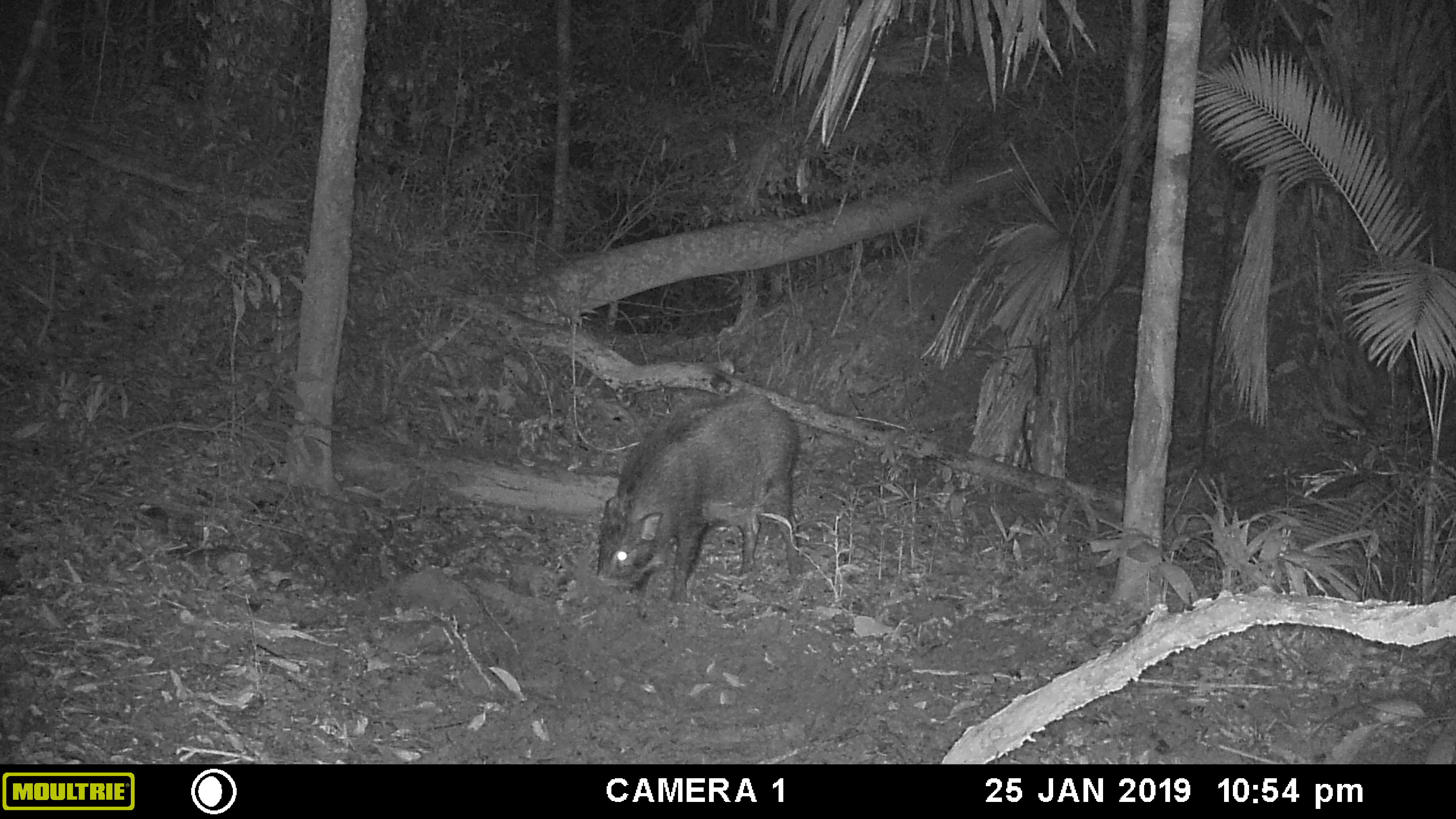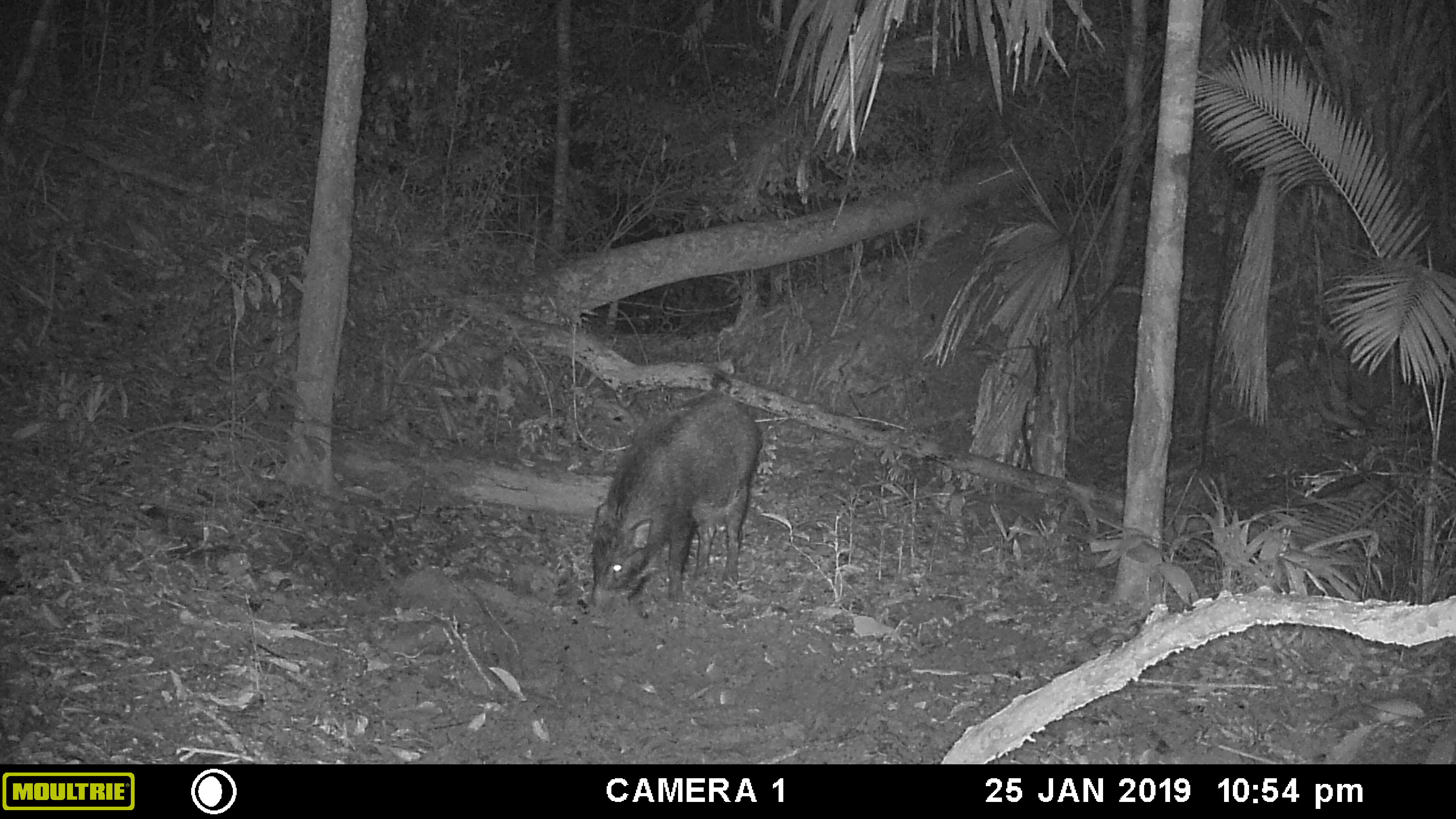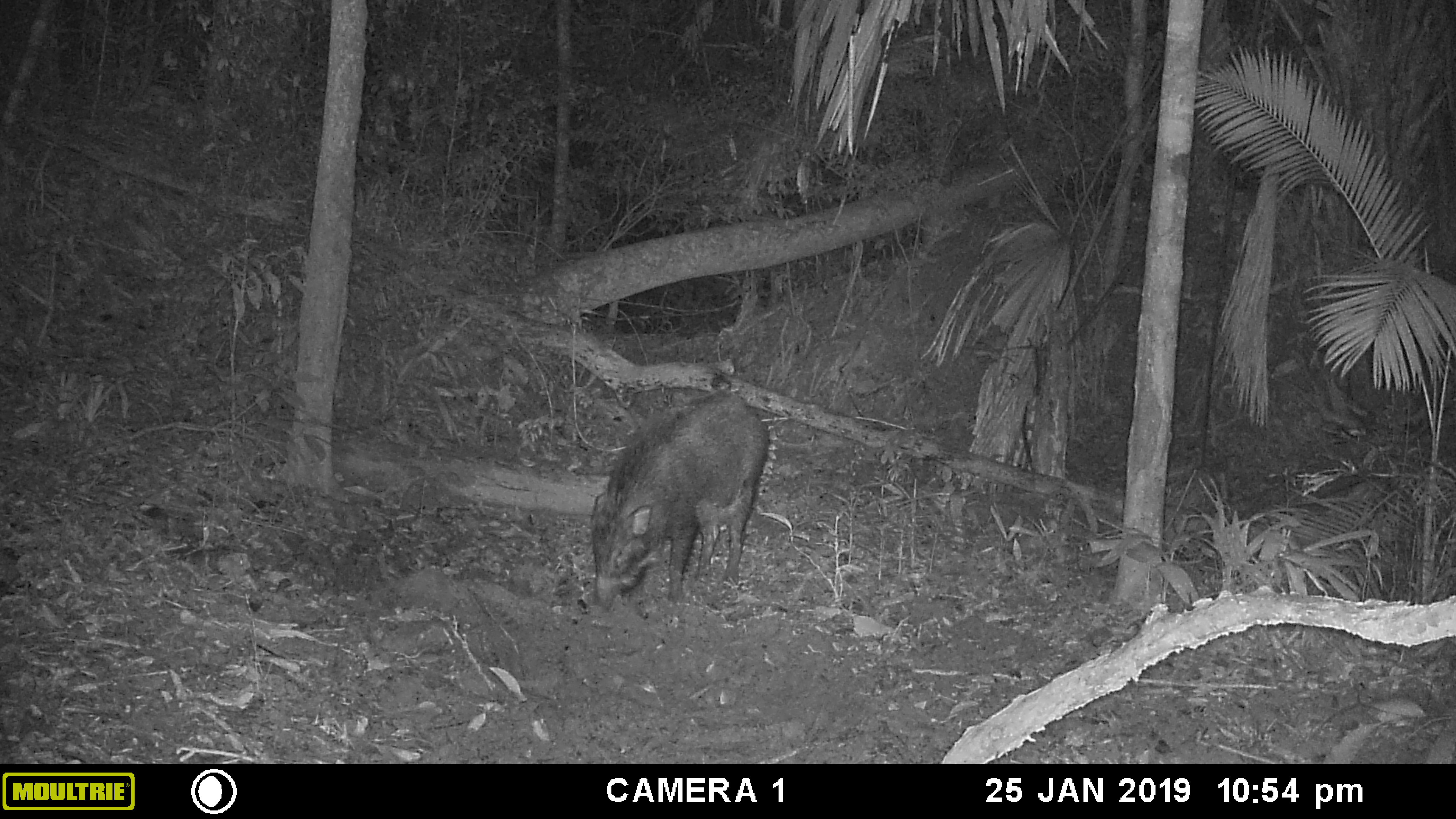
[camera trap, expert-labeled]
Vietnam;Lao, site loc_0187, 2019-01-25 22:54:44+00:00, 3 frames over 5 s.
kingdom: Animalia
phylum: Chordata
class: Mammalia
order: Artiodactyla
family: Suidae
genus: Sus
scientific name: Sus scrofa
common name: eurasian wild pig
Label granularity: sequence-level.